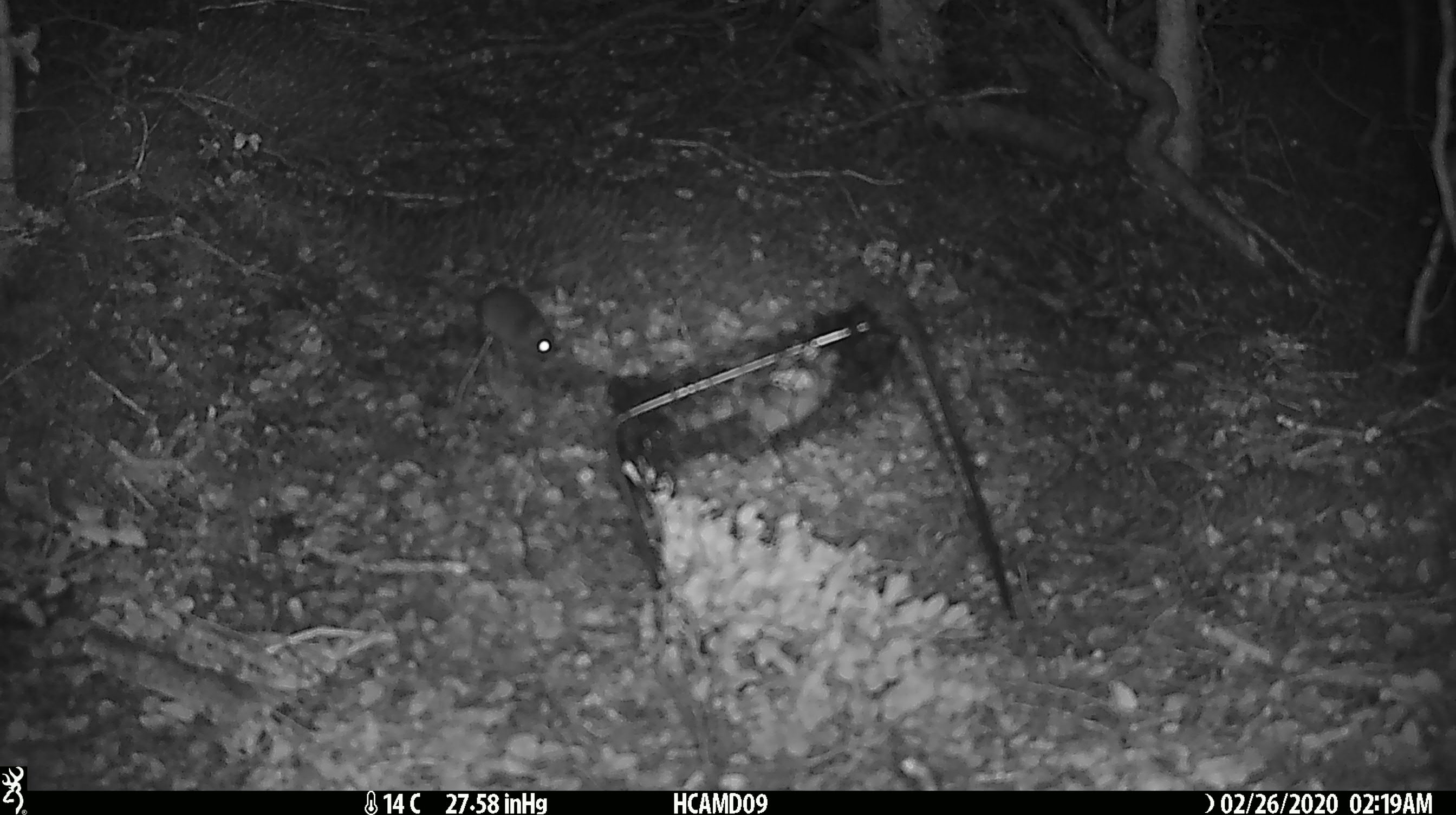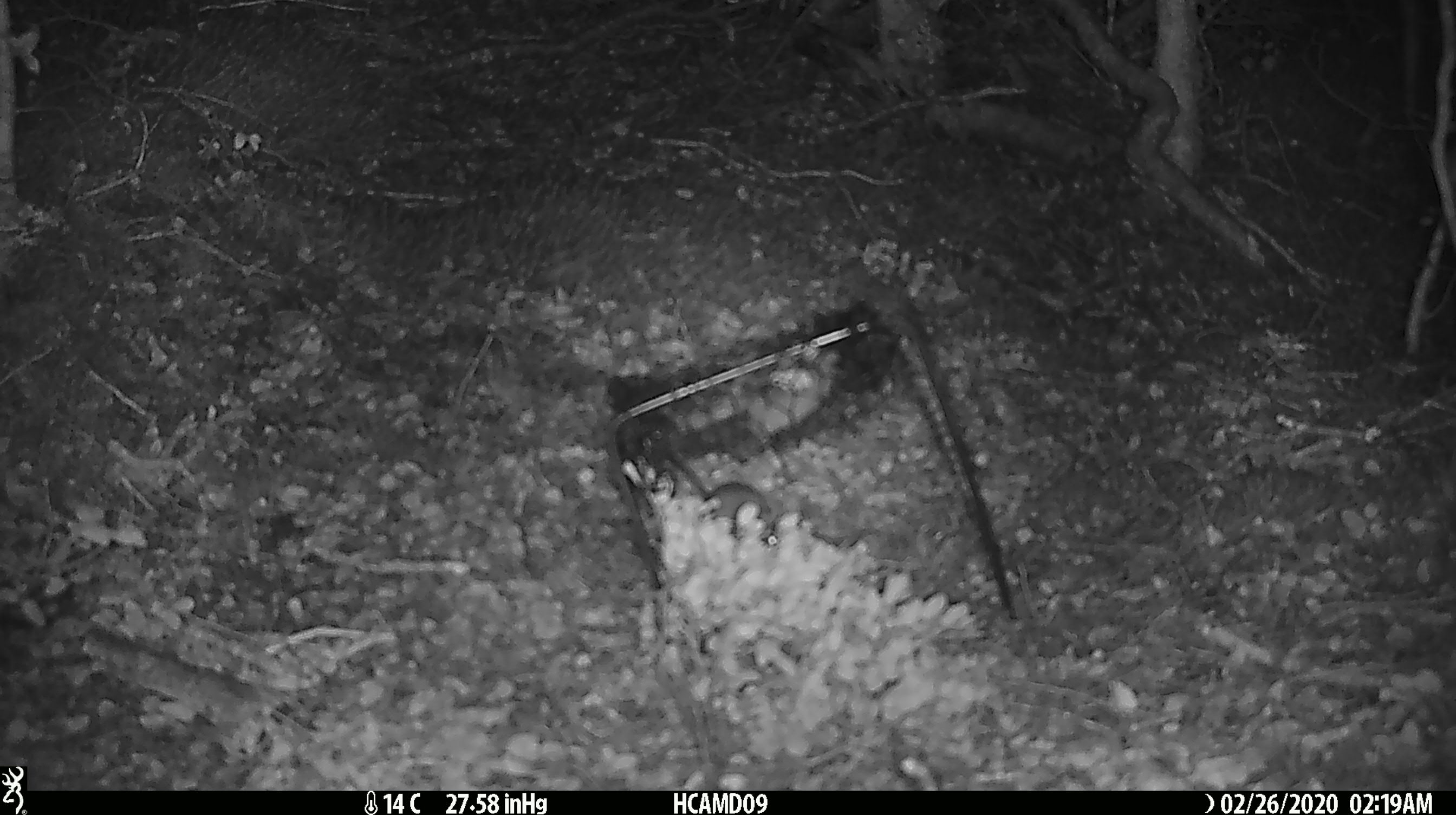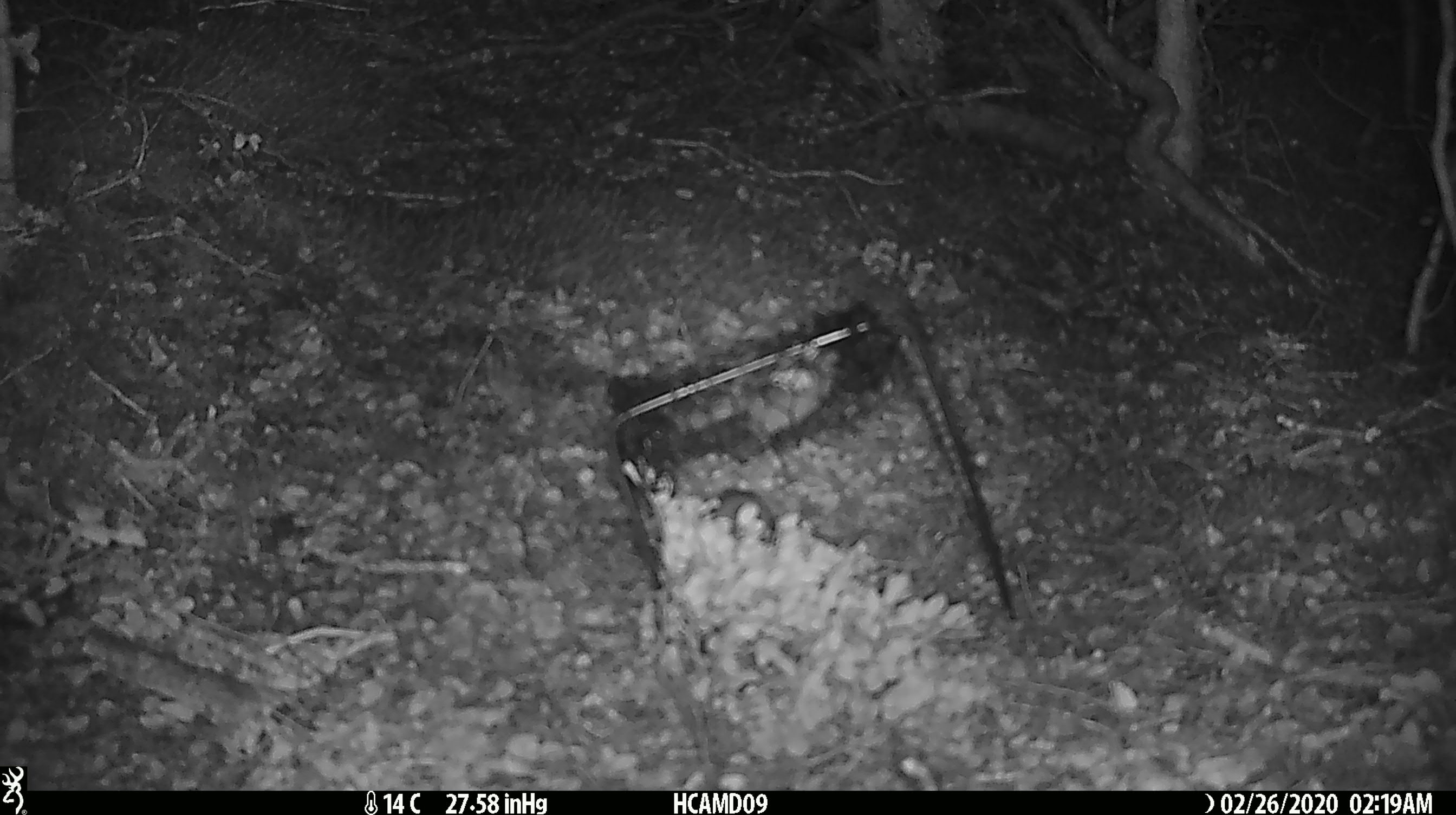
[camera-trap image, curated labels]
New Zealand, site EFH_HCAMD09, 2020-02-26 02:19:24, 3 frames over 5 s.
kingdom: Animalia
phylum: Chordata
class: Mammalia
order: Rodentia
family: Muridae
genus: Mus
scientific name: Mus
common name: mouse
Mouse (Mus).